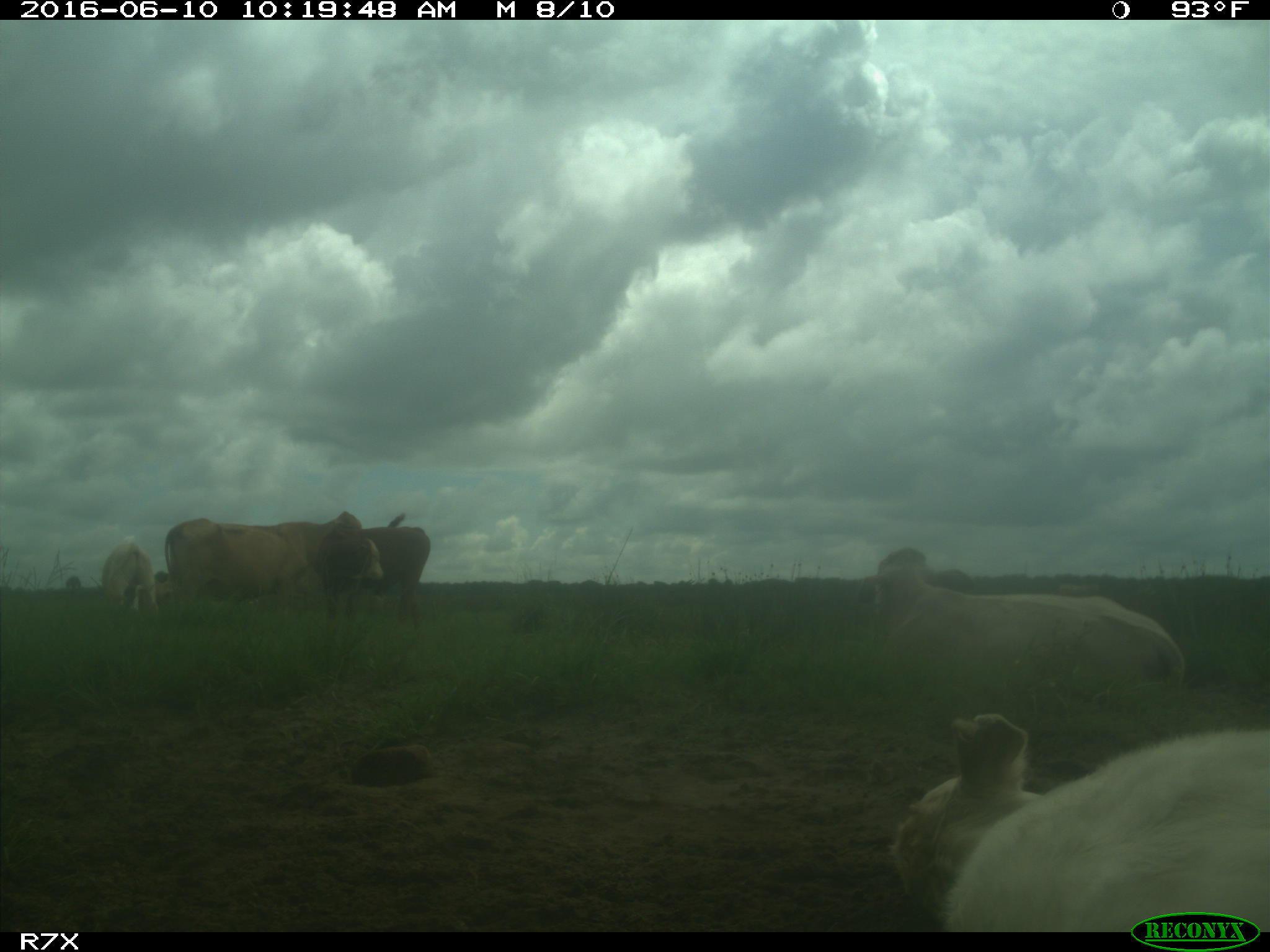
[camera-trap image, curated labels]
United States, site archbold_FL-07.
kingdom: Animalia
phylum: Chordata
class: Mammalia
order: Artiodactyla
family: Bovidae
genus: Bos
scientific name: Bos taurus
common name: domestic cow